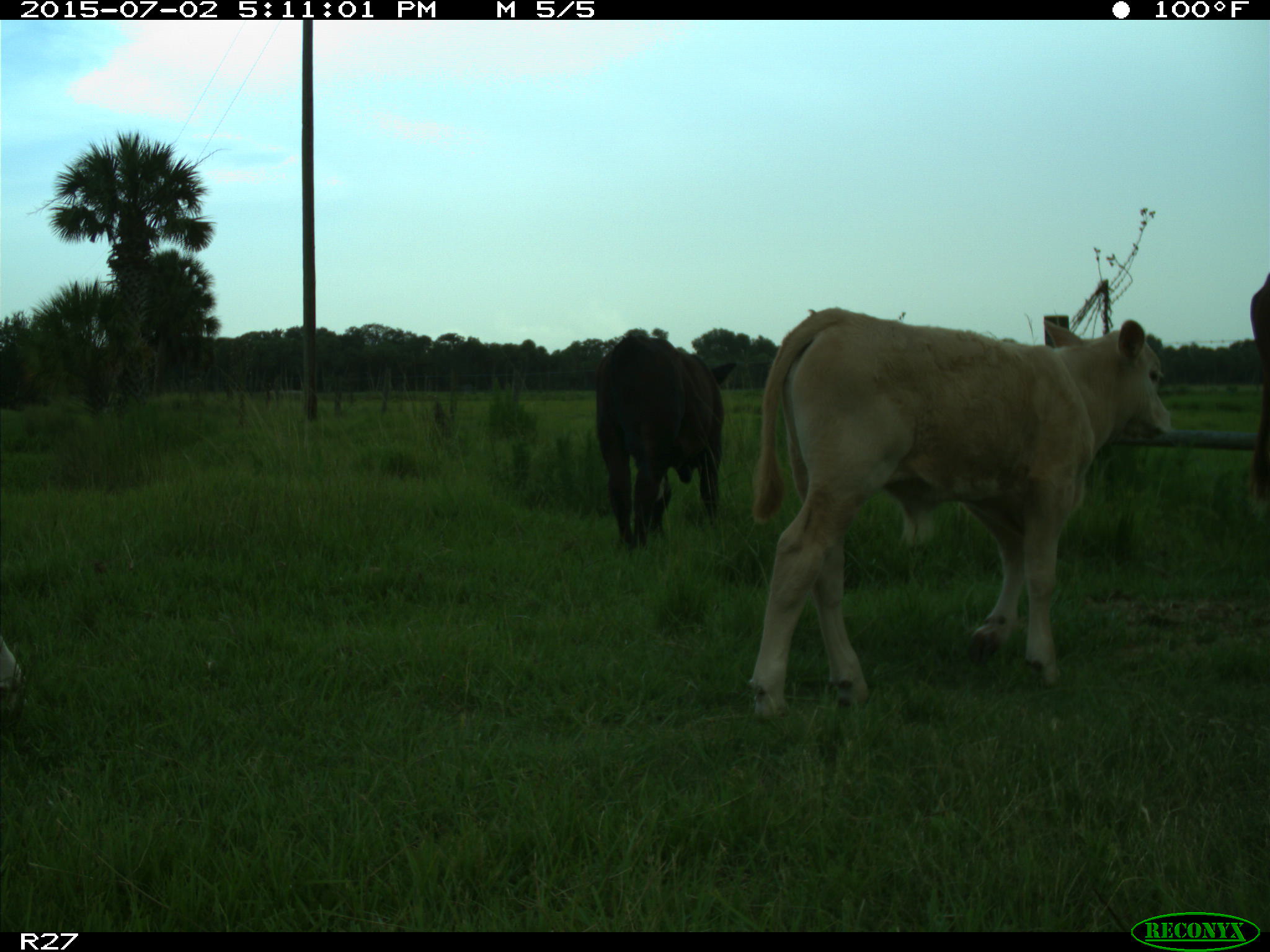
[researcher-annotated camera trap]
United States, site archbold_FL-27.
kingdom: Animalia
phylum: Chordata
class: Mammalia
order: Artiodactyla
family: Bovidae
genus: Bos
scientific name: Bos taurus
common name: domestic cow